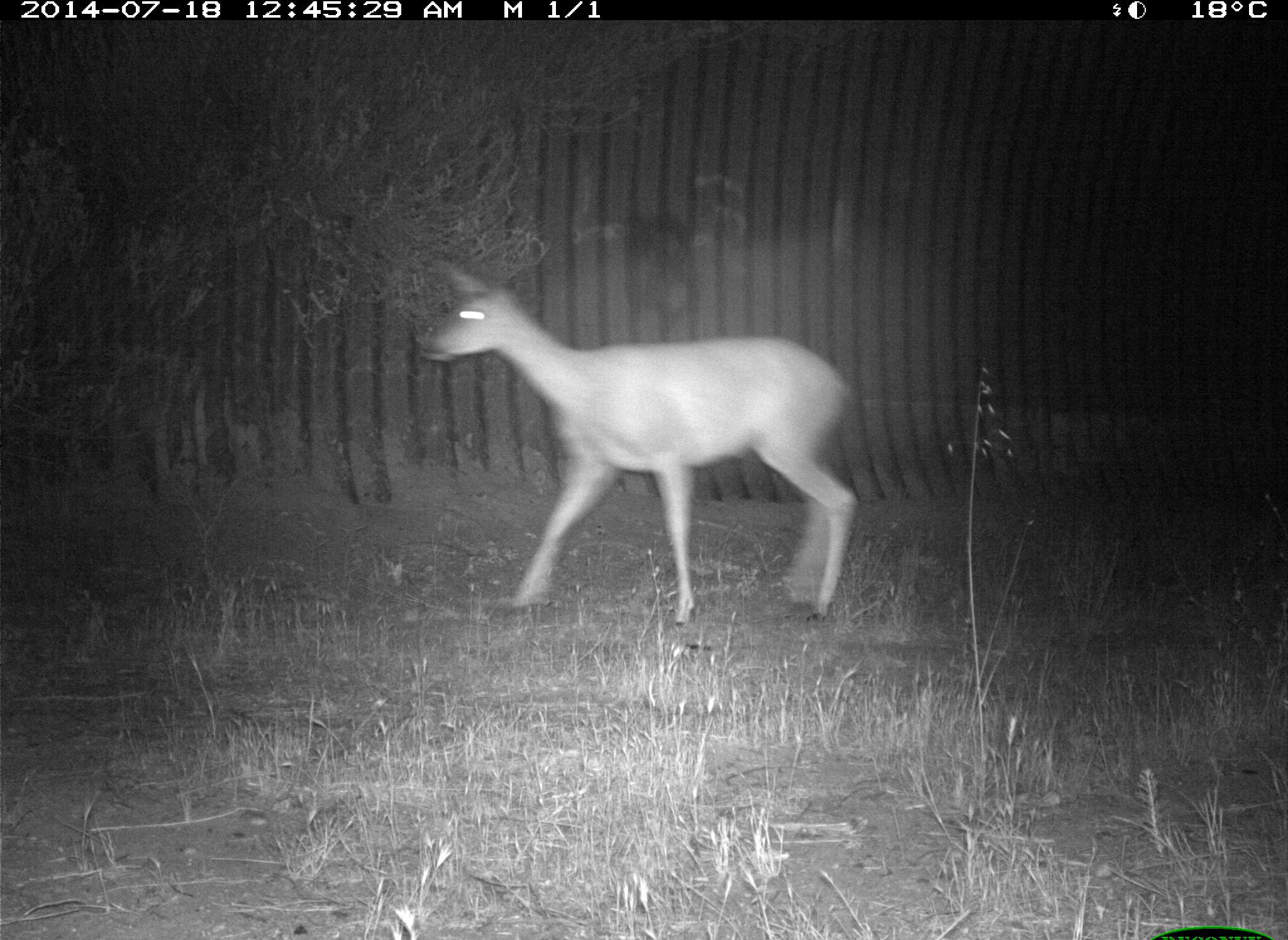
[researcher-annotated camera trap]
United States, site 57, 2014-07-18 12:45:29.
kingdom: Animalia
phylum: Chordata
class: Mammalia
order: Artiodactyla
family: Cervidae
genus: Odocoileus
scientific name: Odocoileus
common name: deer